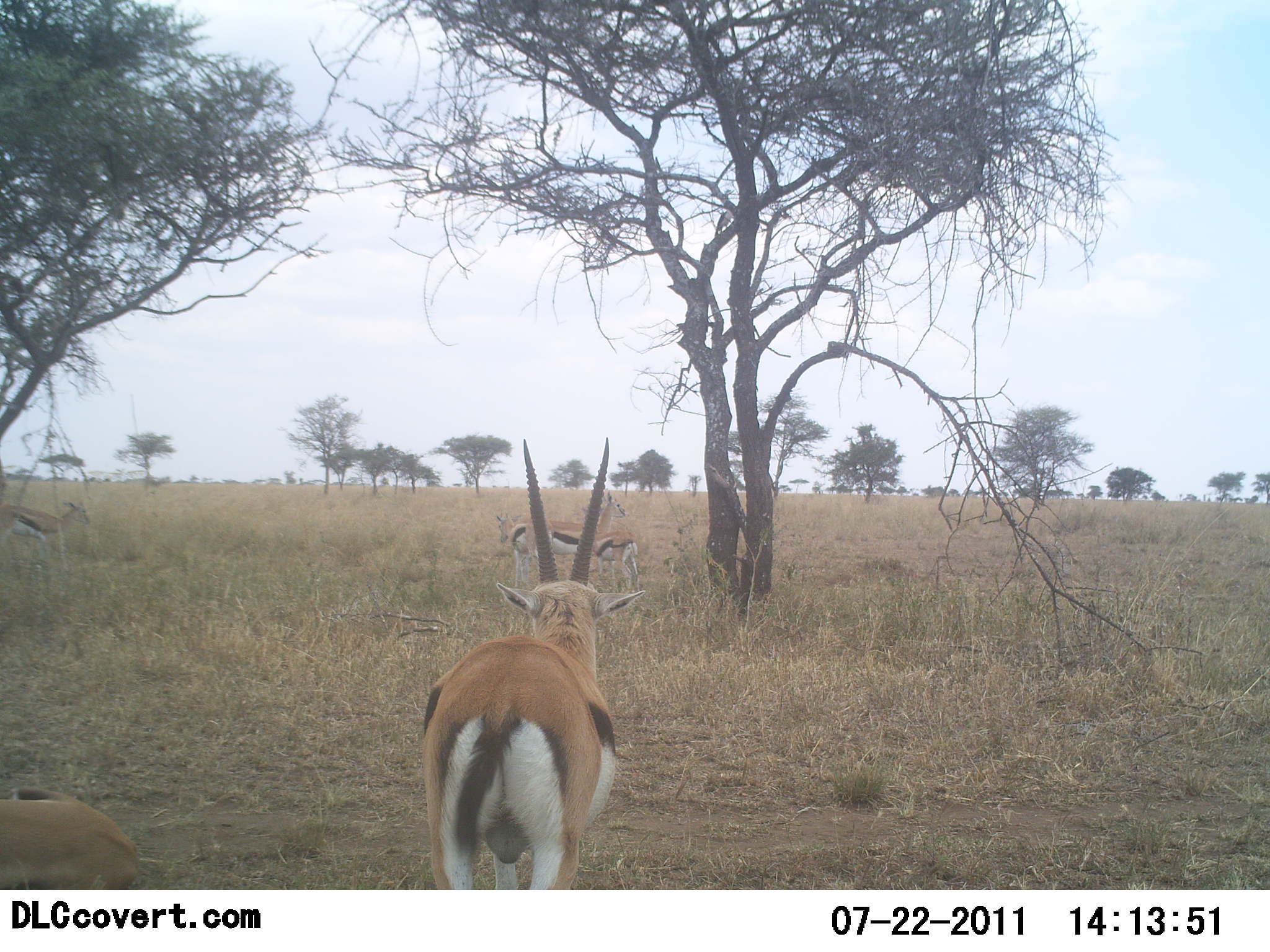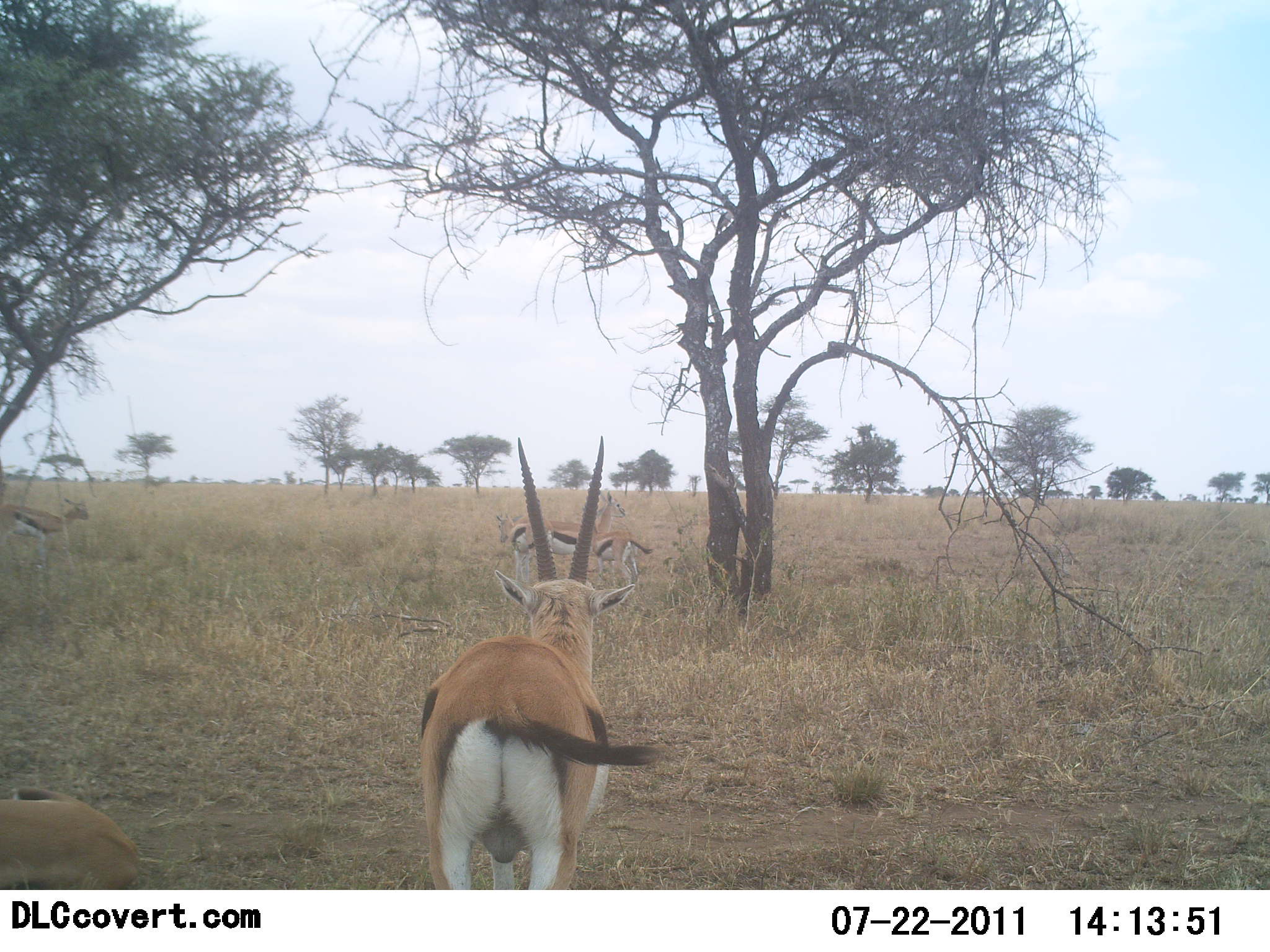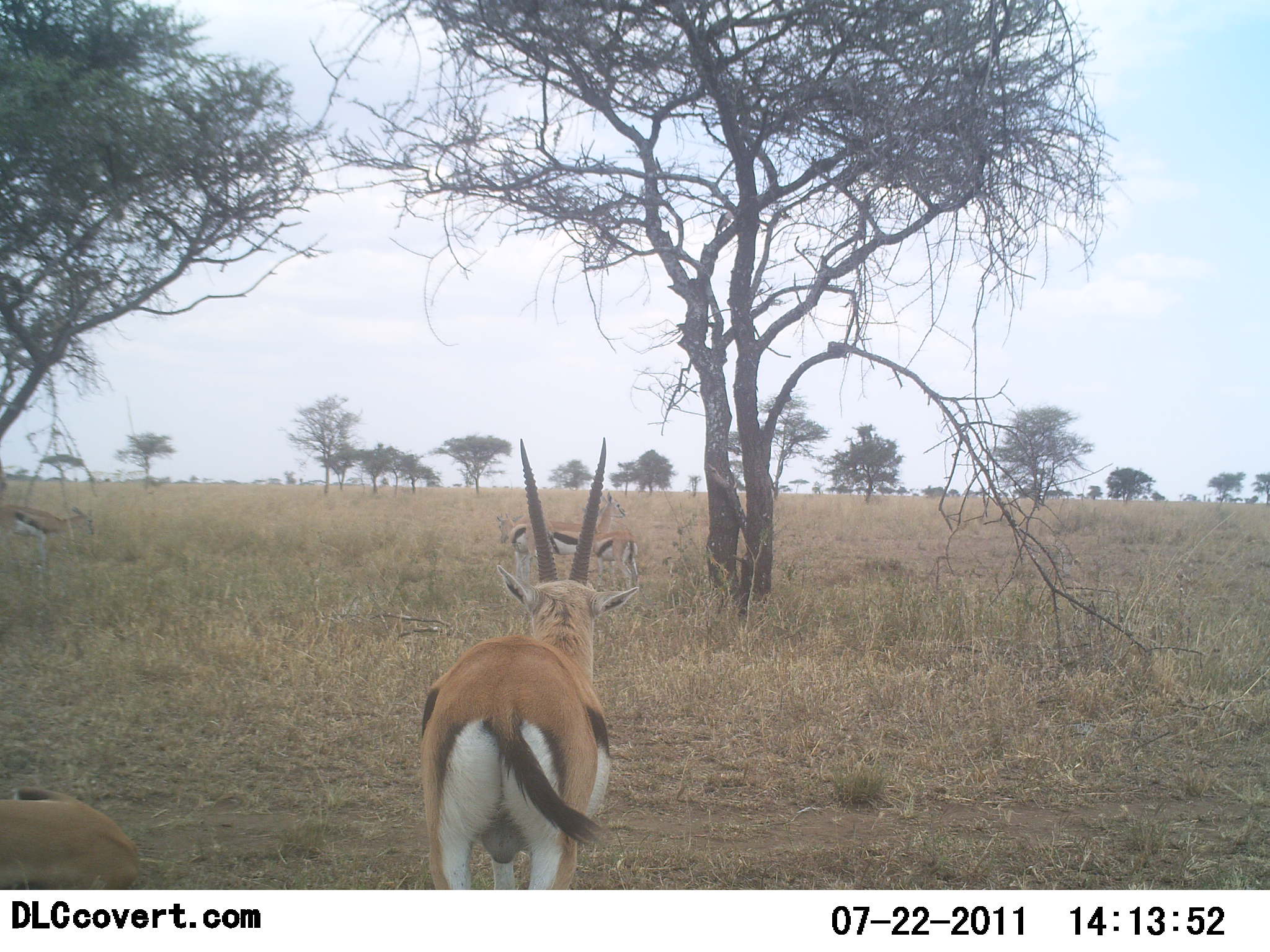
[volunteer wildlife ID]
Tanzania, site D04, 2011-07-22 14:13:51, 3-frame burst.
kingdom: Animalia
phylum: Chordata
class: Mammalia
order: Artiodactyla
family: Bovidae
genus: Eudorcas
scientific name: Eudorcas thomsonii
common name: thomson's gazelle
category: gazellethomsons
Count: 5.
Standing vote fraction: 100%.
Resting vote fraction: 9%.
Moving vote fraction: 0%.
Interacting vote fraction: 0%.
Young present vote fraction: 0%.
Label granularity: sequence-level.